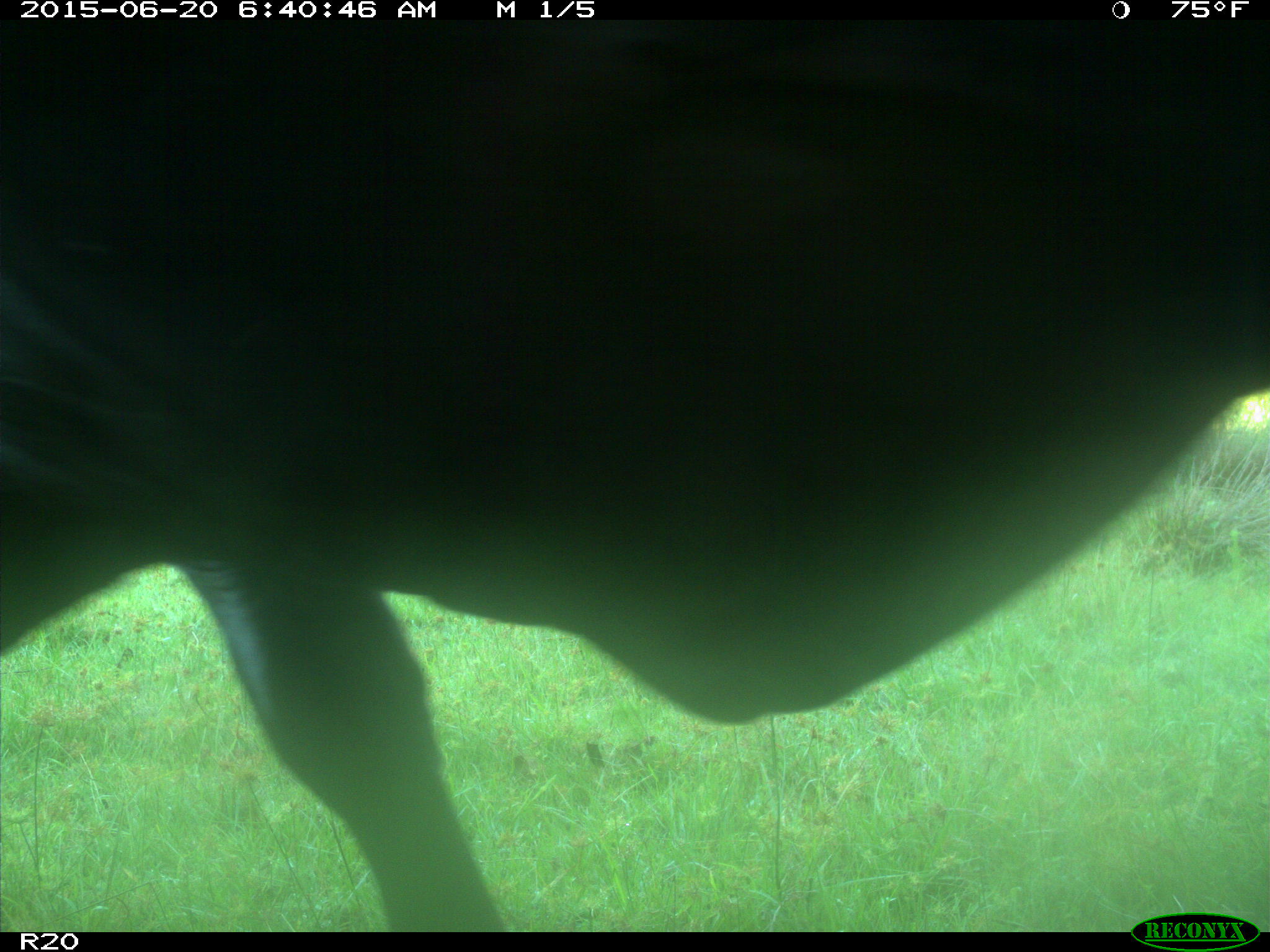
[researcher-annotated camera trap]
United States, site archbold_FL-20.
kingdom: Animalia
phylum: Chordata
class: Mammalia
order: Artiodactyla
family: Bovidae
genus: Bos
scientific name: Bos taurus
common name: domestic cow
Bos taurus (domestic cow).